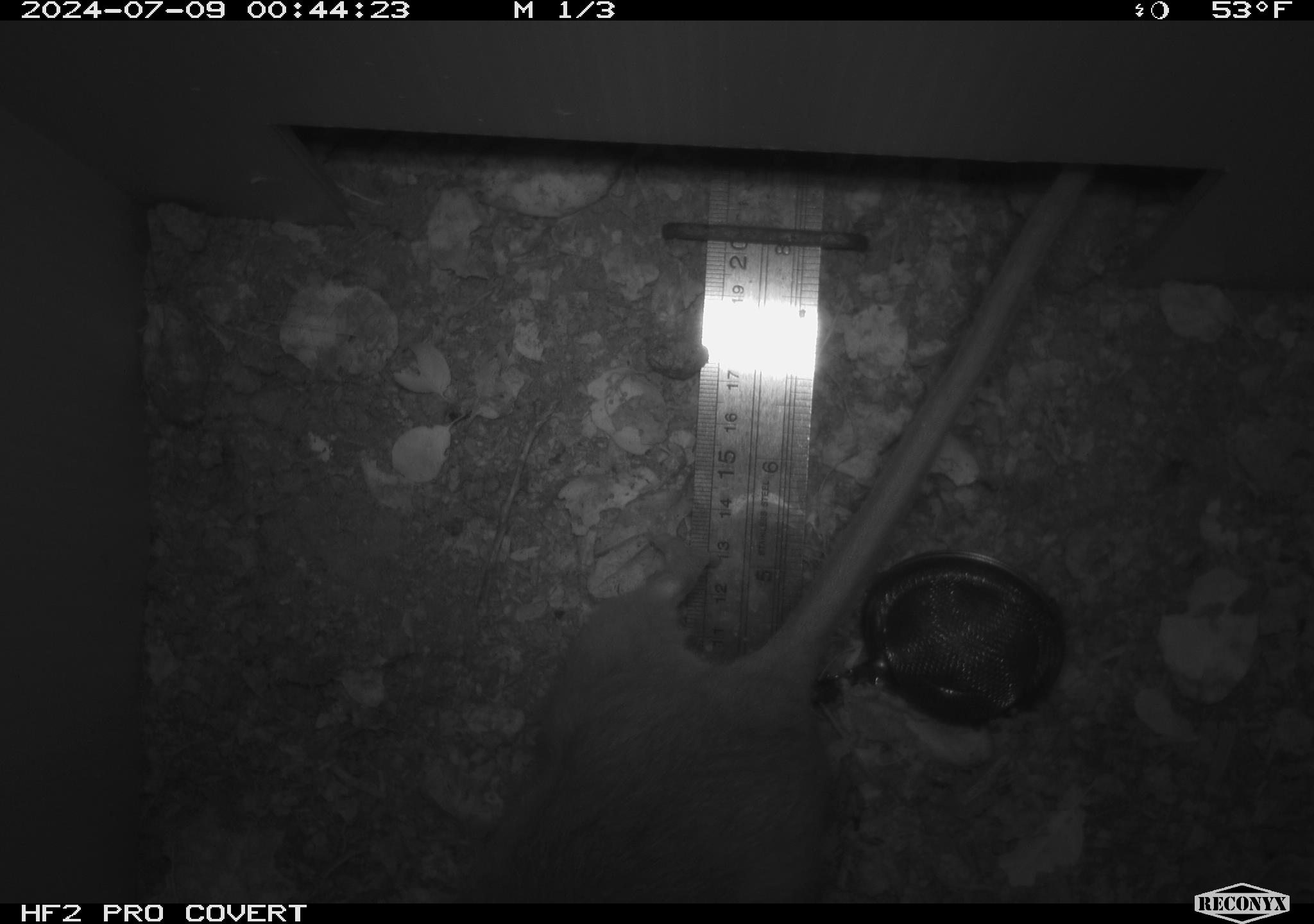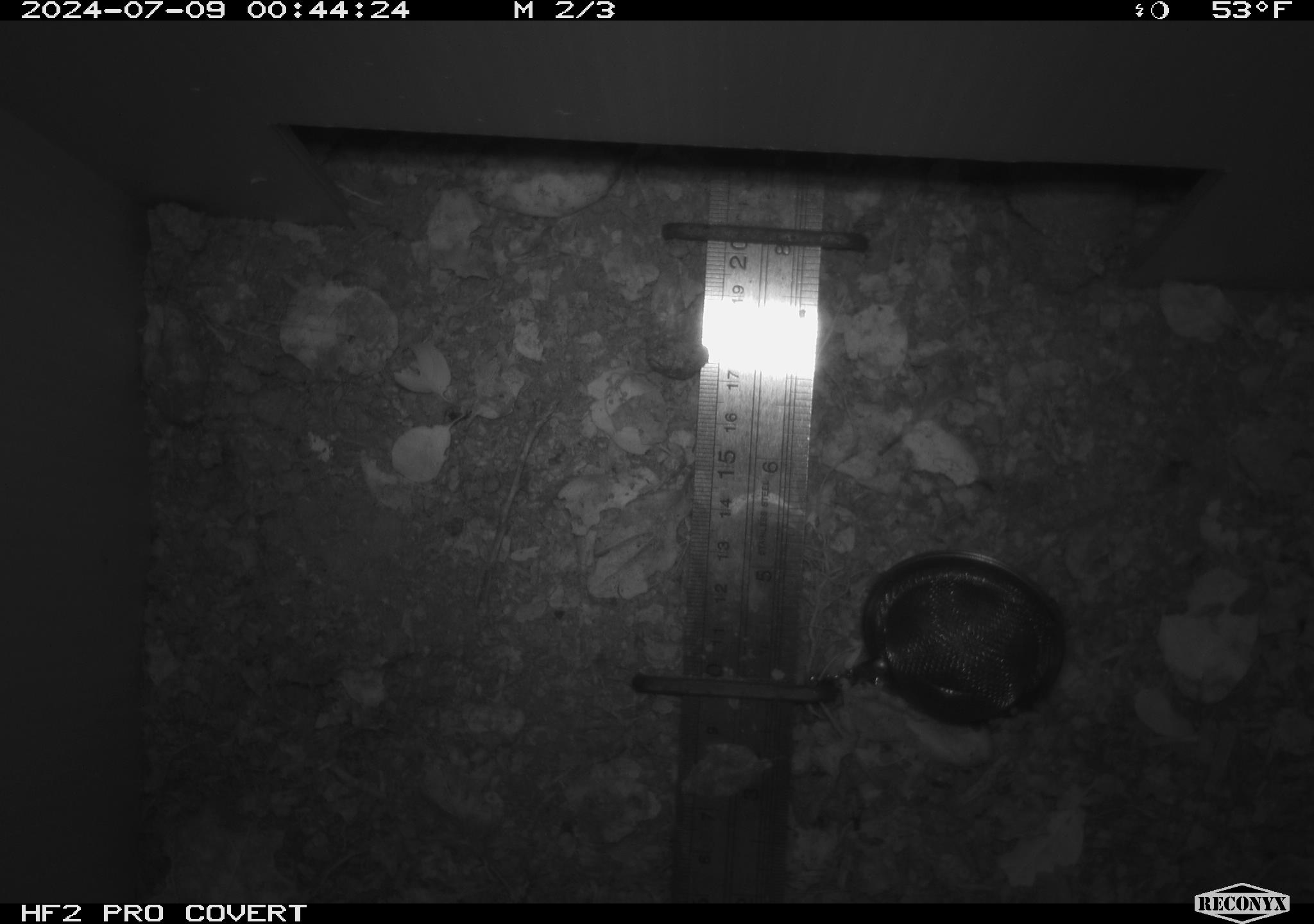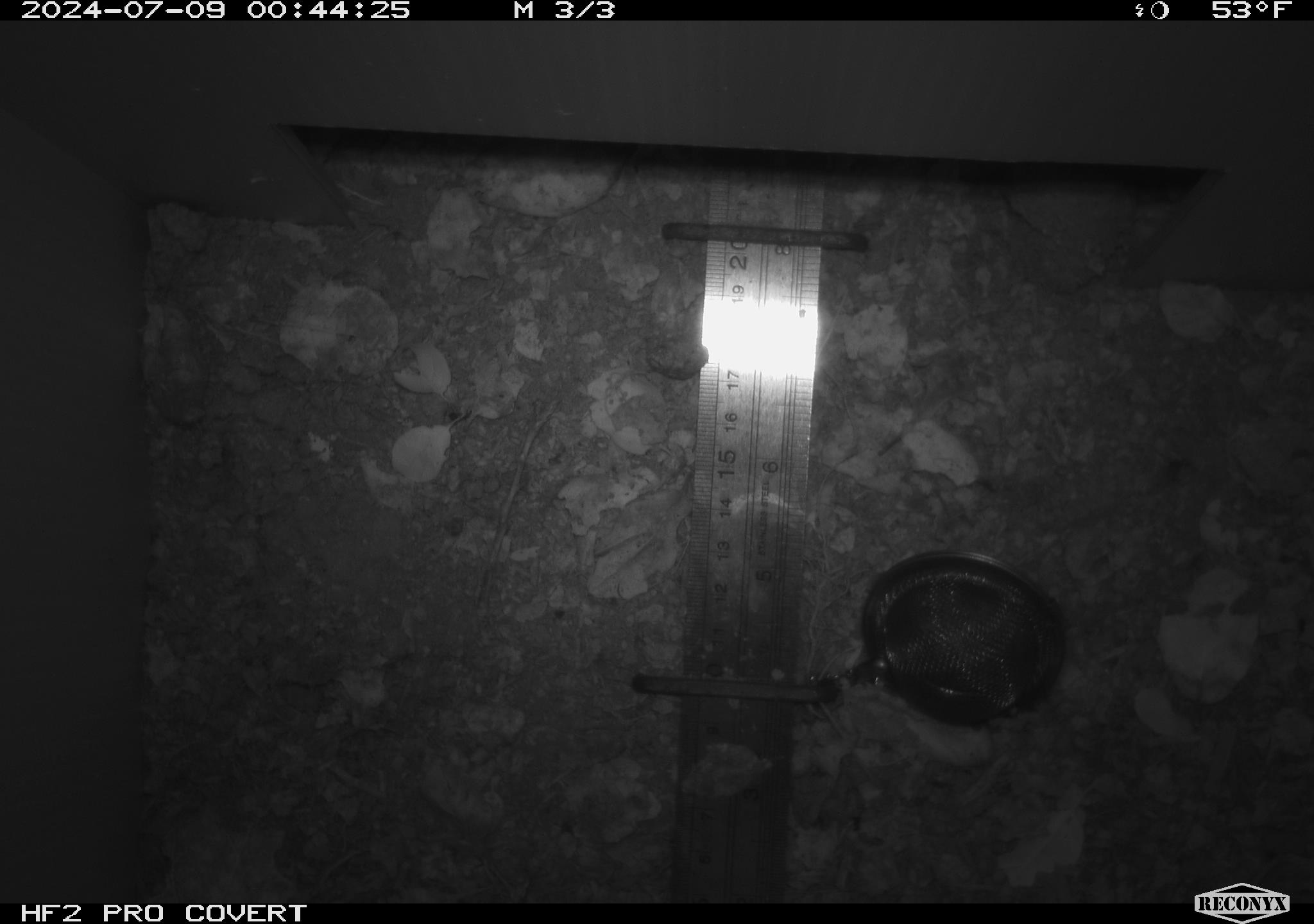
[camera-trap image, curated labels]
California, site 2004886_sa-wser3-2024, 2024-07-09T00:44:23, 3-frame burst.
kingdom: Animalia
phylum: Chordata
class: Mammalia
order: Rodentia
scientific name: Rodentia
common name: woodrat or rat or mouse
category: woodrat or rat or mouse species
Woodrat or rat or mouse species (woodrat or rat or mouse) (Rodentia).